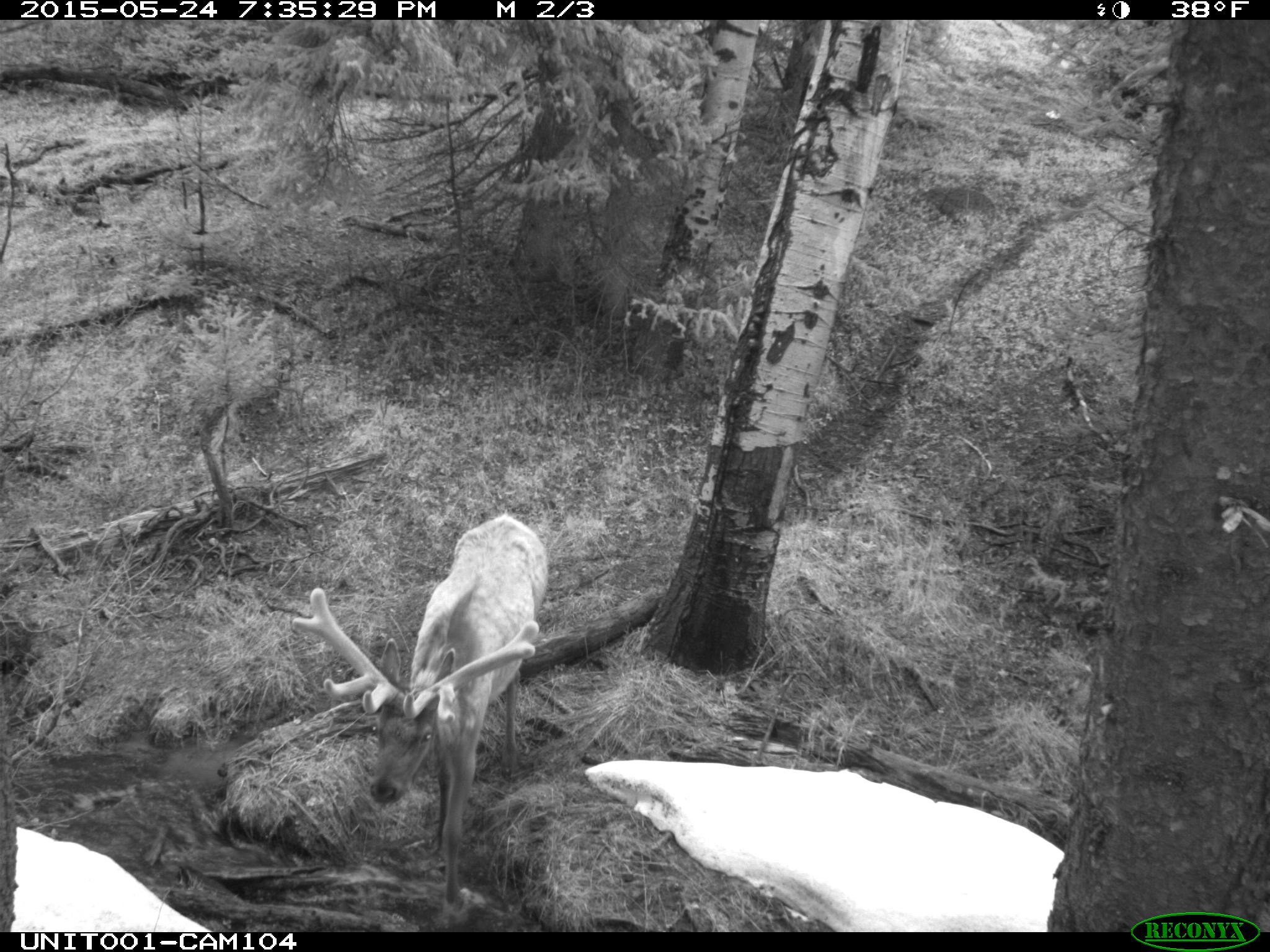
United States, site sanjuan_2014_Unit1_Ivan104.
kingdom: Animalia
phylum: Chordata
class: Mammalia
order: Artiodactyla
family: Cervidae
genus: Cervus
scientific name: Cervus elaphus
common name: red deer